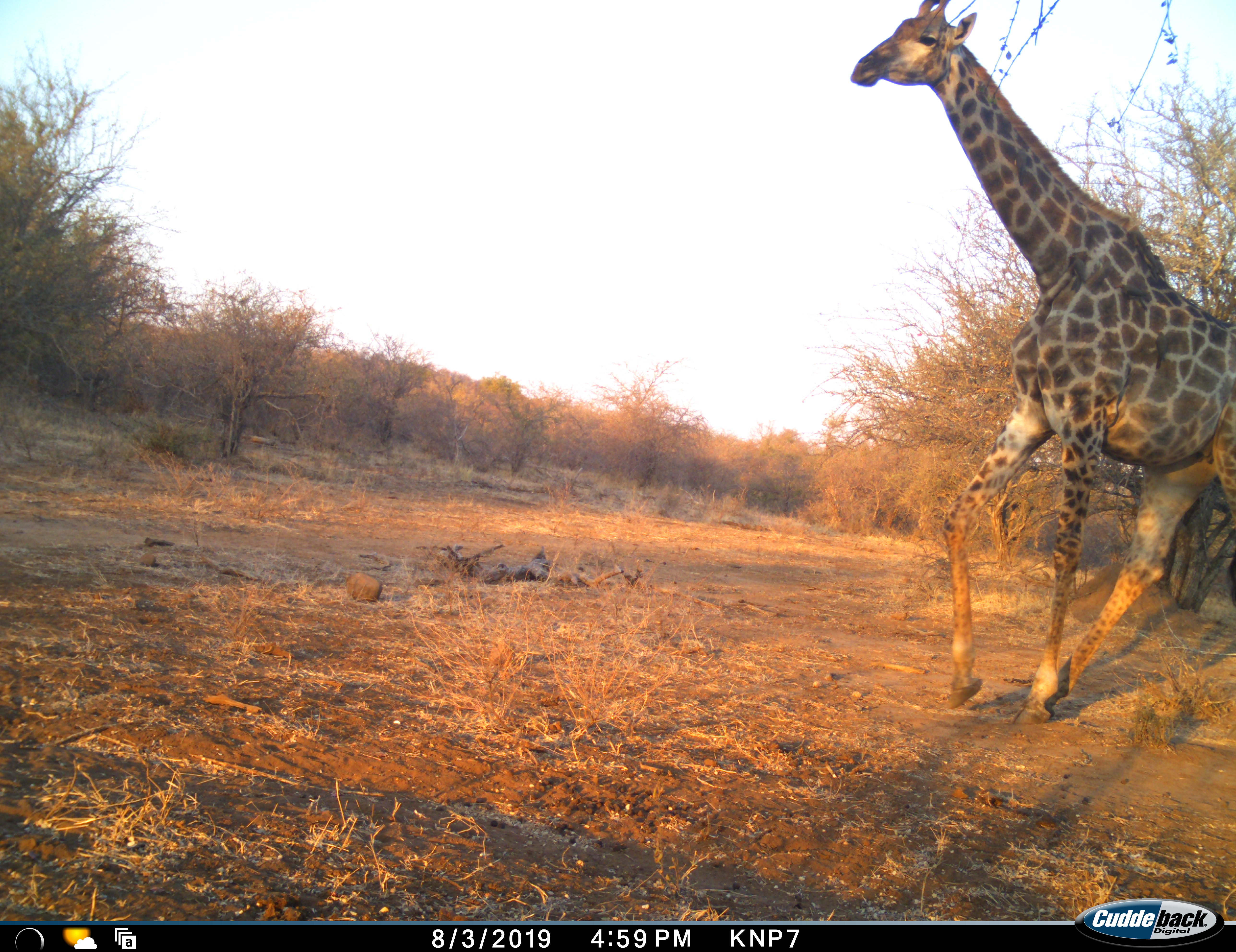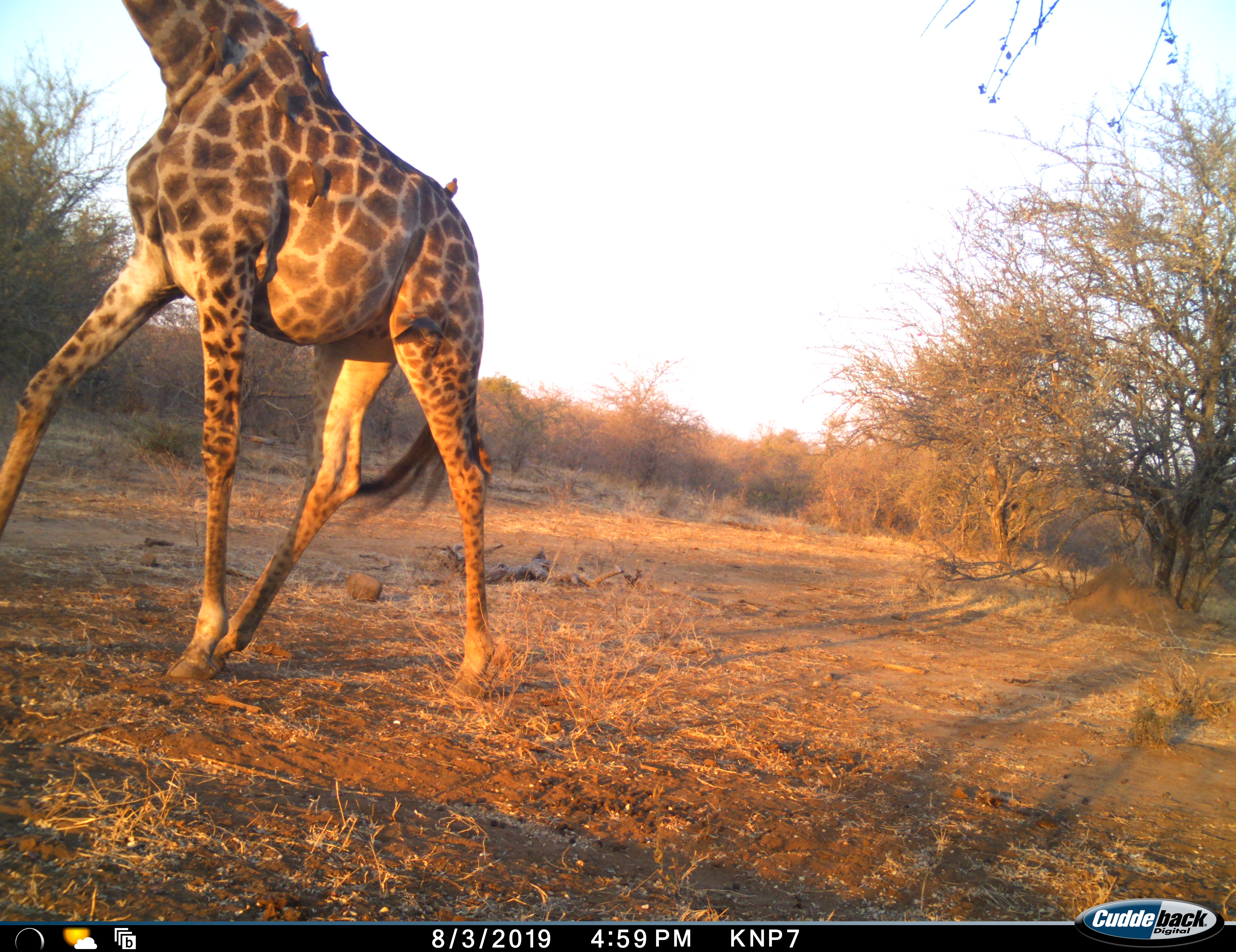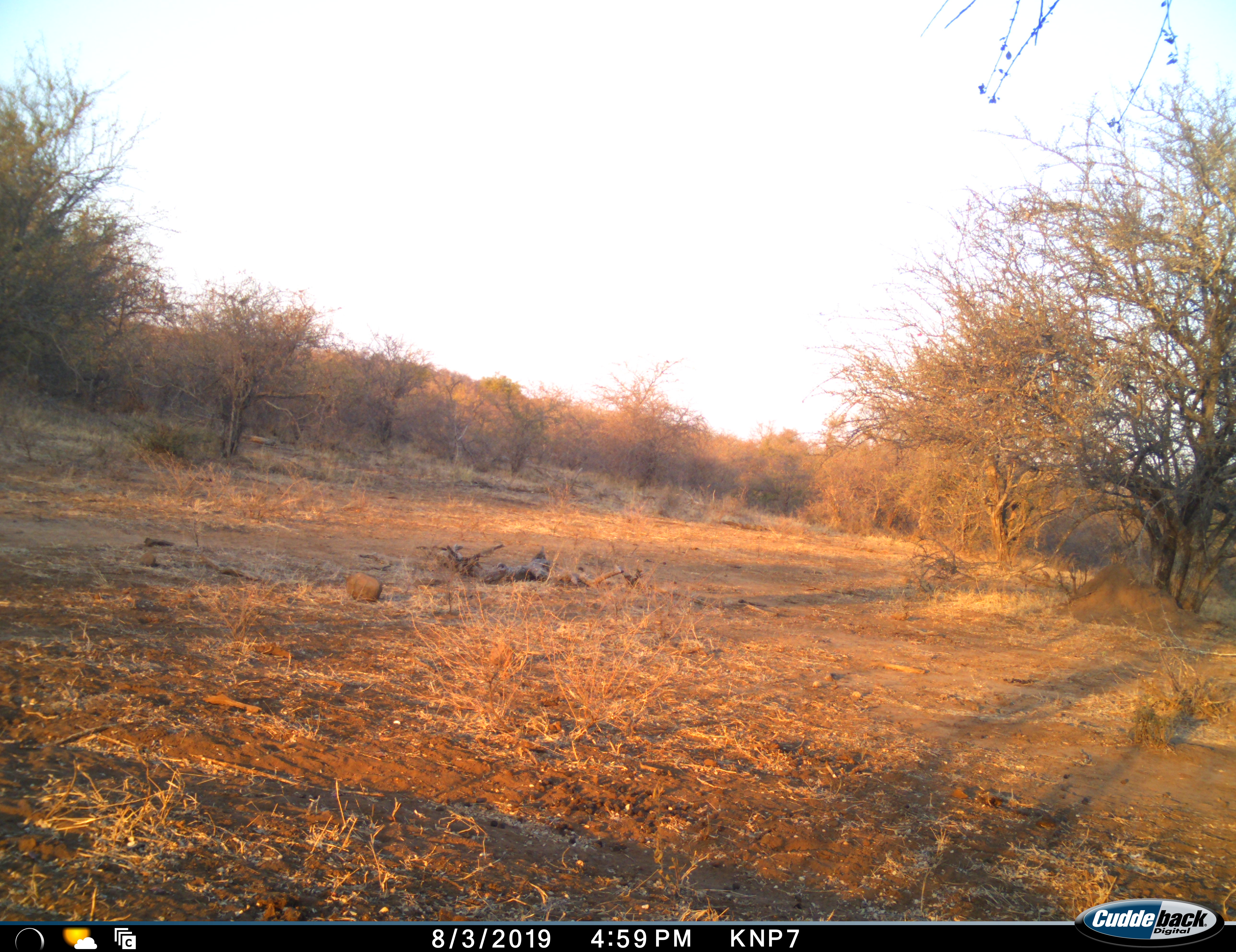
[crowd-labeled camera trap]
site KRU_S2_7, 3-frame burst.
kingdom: Animalia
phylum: Chordata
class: Mammalia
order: Artiodactyla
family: Giraffidae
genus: Giraffa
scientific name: Giraffa camelopardalis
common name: giraffe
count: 1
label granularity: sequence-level